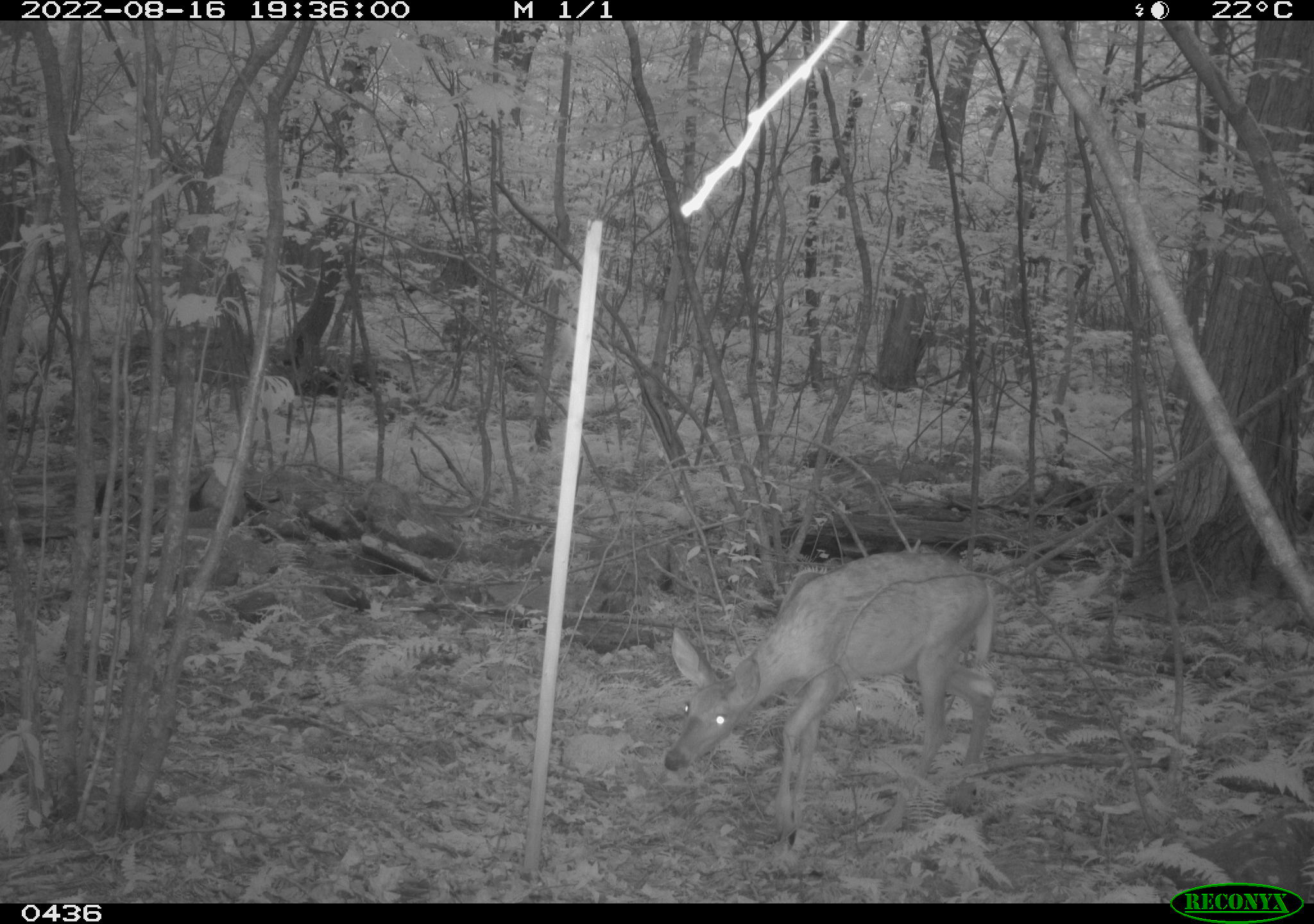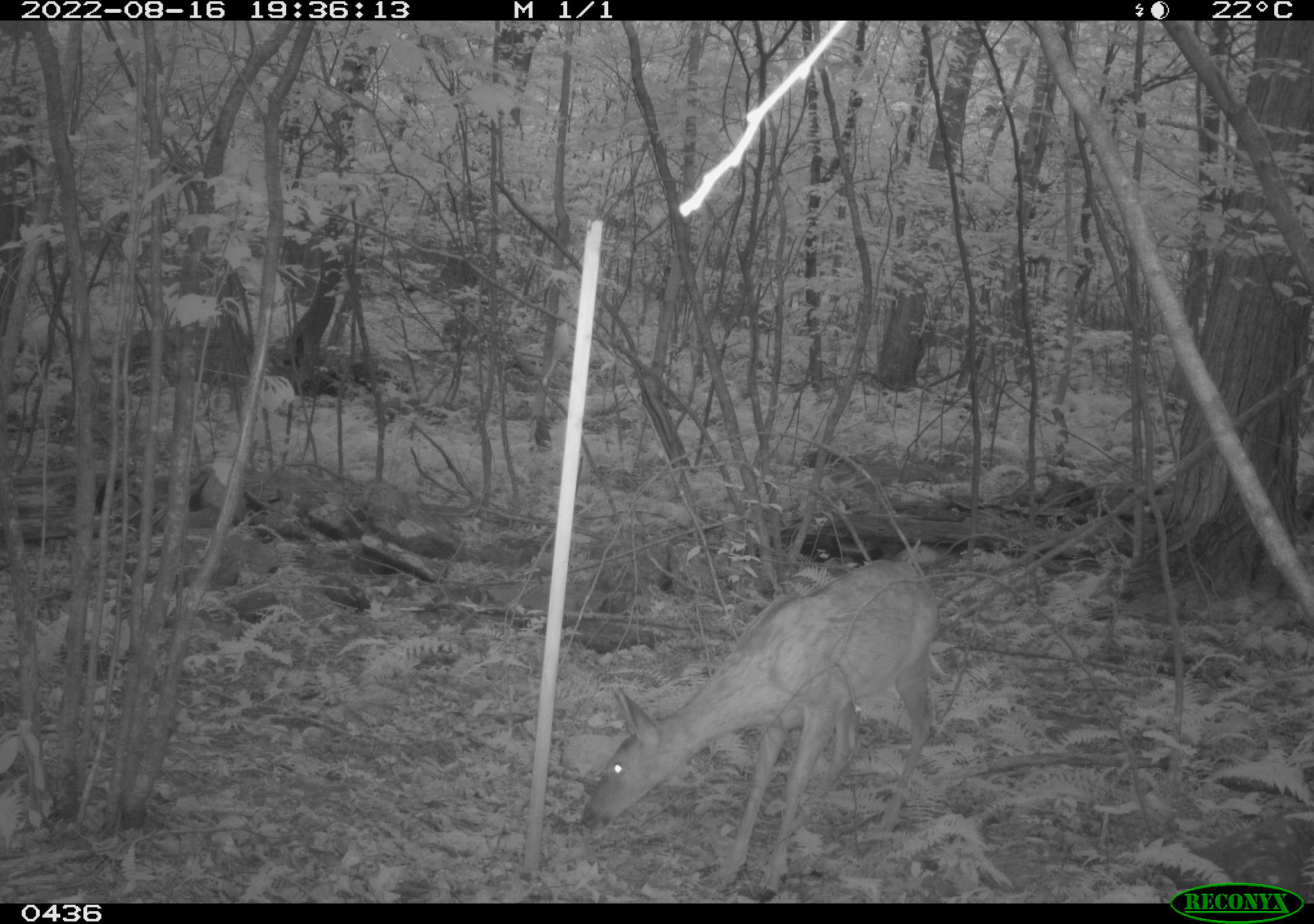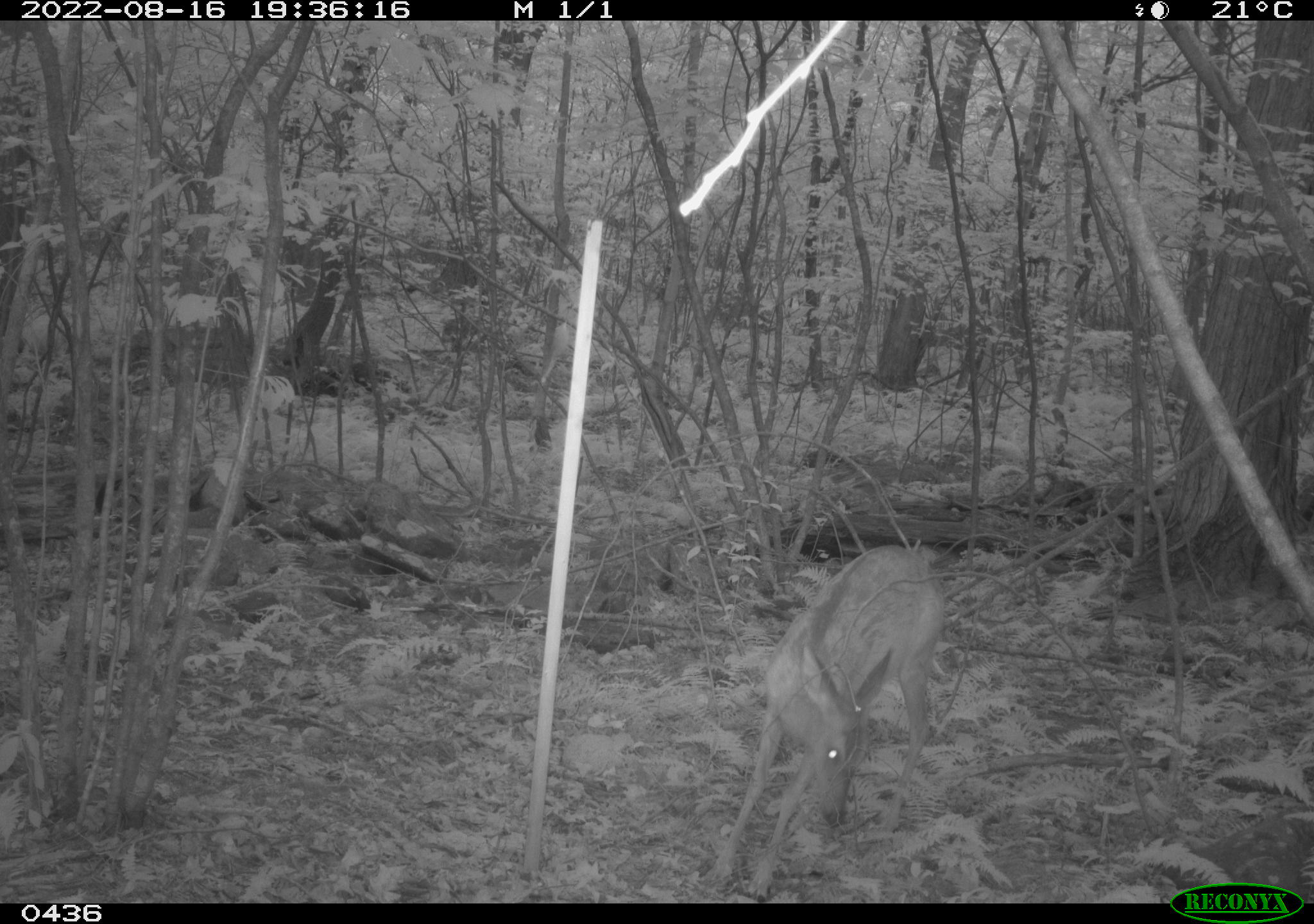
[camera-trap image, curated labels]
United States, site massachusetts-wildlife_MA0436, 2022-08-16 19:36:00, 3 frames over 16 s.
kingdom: Animalia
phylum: Chordata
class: Mammalia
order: Artiodactyla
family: Cervidae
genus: Odocoileus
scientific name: Odocoileus virginianus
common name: white-tailed deer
White-tailed deer (Odocoileus virginianus).